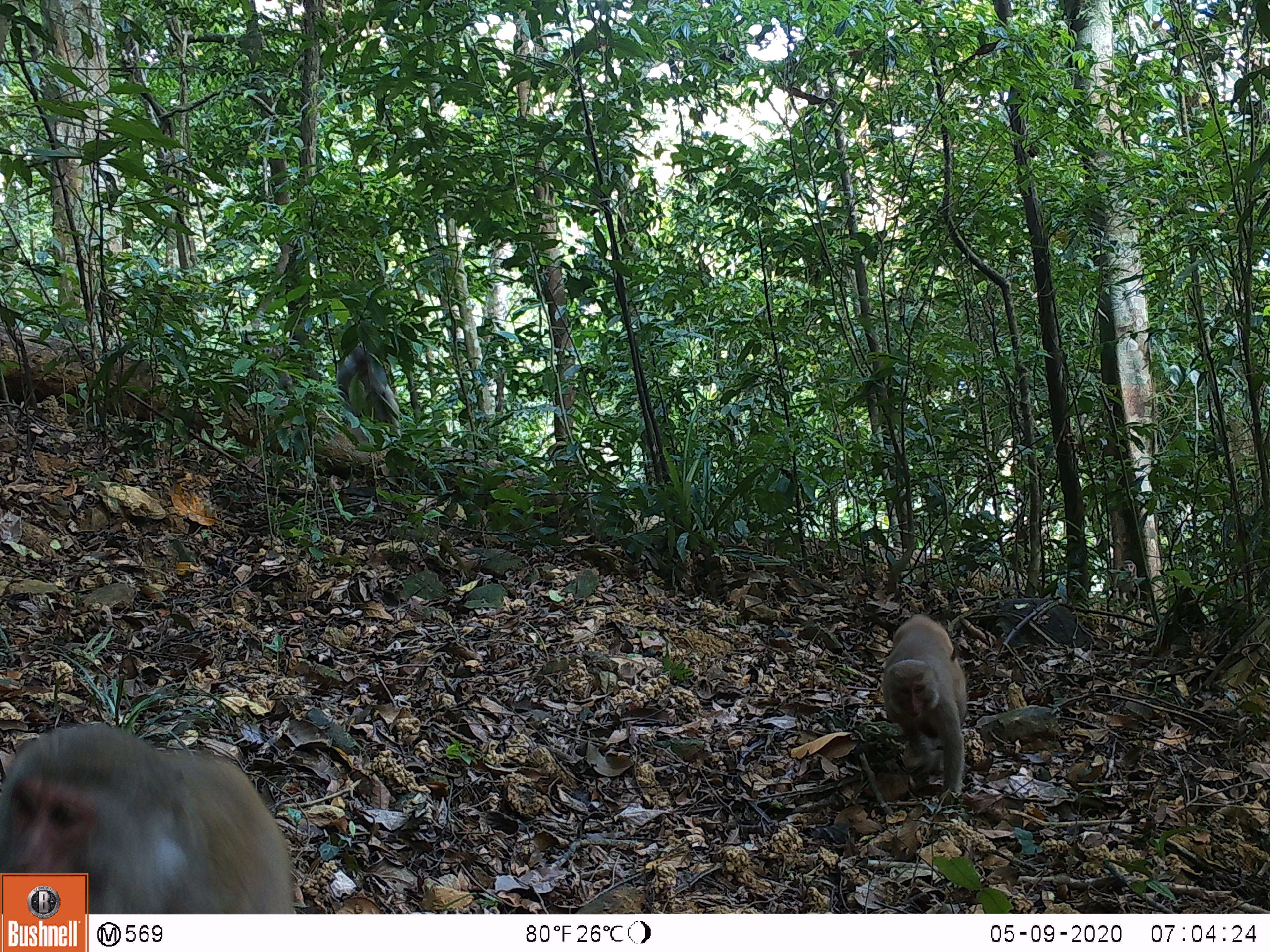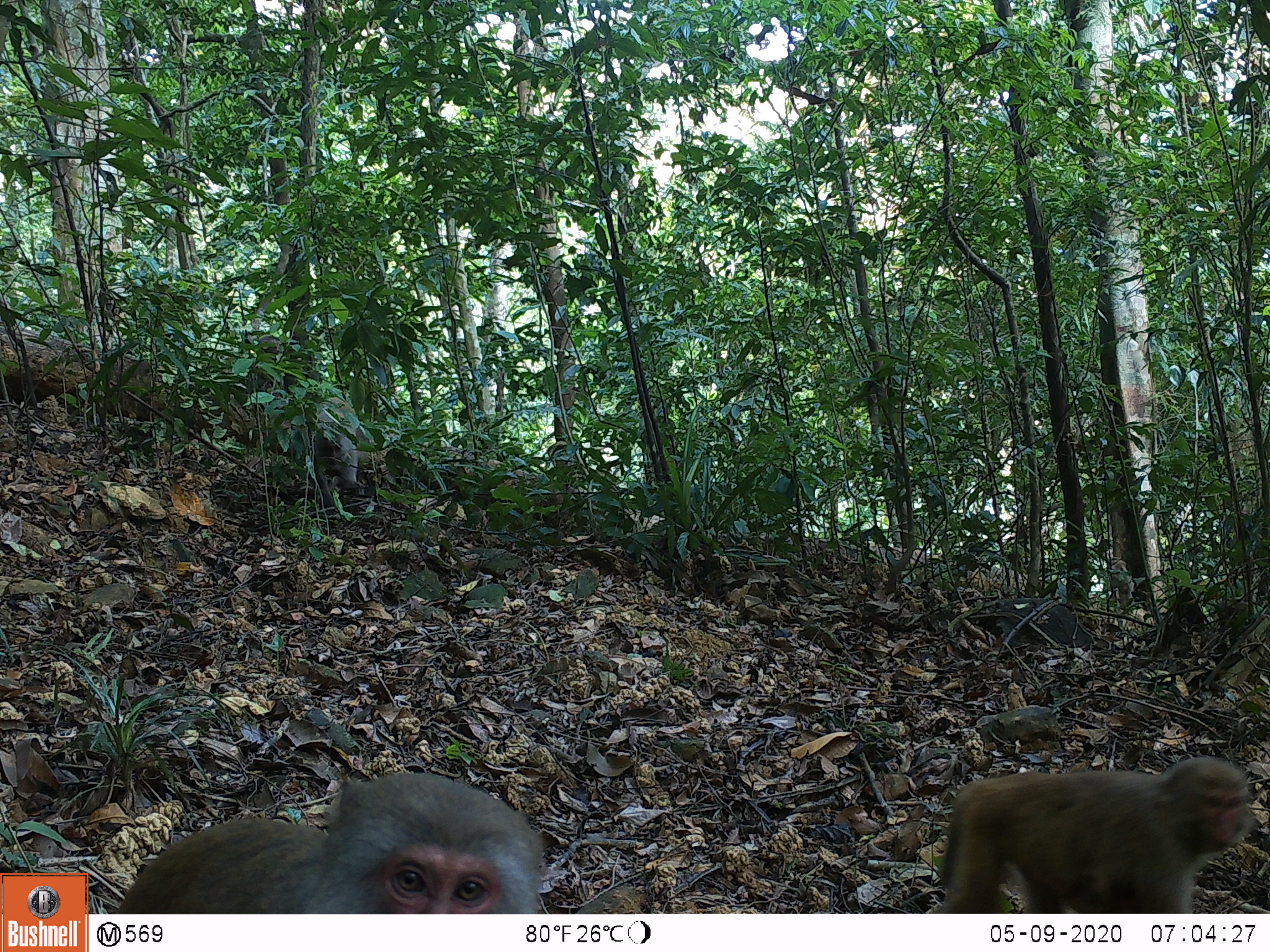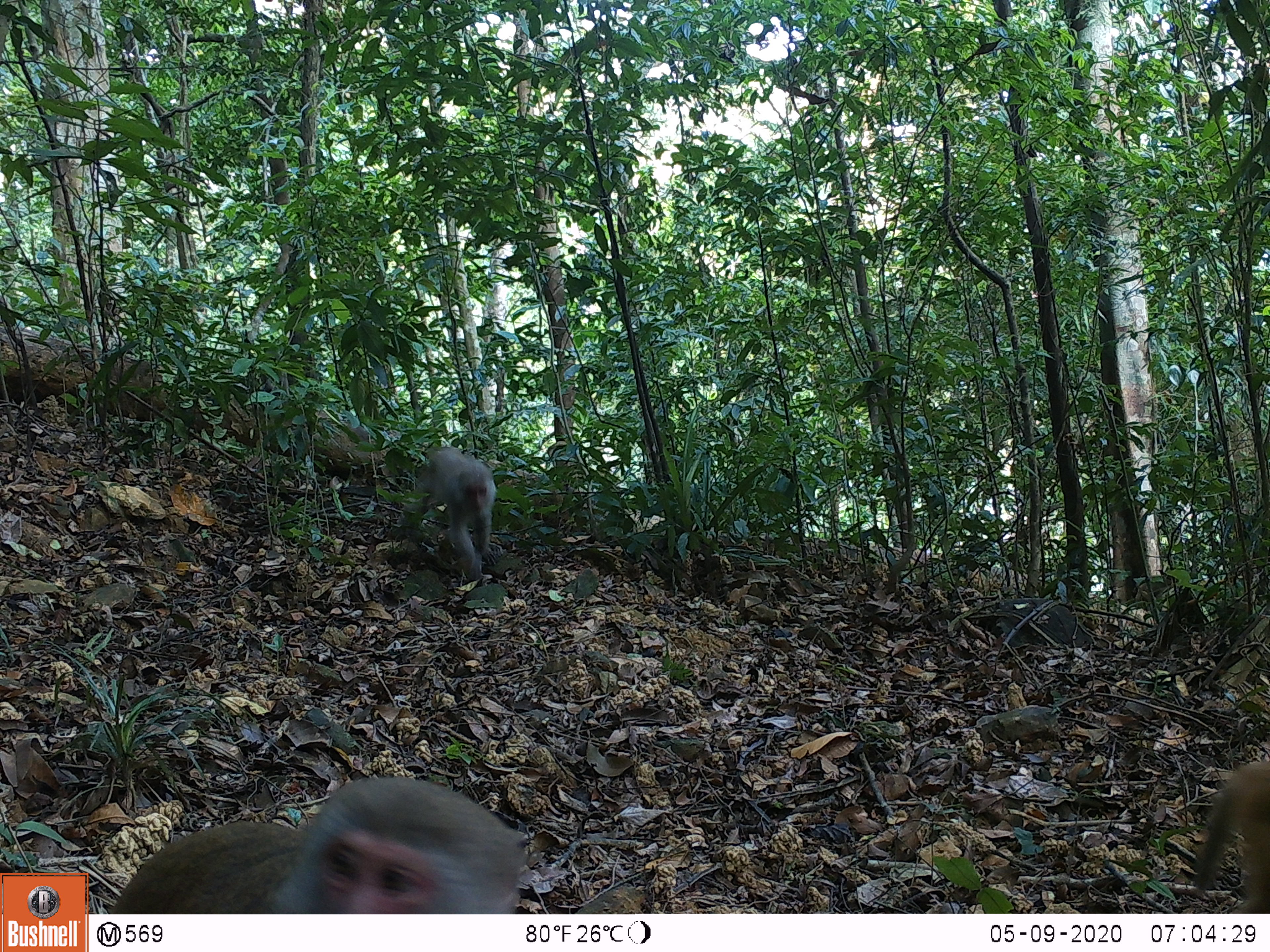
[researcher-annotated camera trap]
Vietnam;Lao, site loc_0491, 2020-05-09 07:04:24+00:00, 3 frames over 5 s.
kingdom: Animalia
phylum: Chordata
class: Mammalia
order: Primates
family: Cercopithecidae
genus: Macaca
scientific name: Macaca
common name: macaques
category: assam or rhesus macaque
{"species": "assam or rhesus macaque (macaques) (Macaca)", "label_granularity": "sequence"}